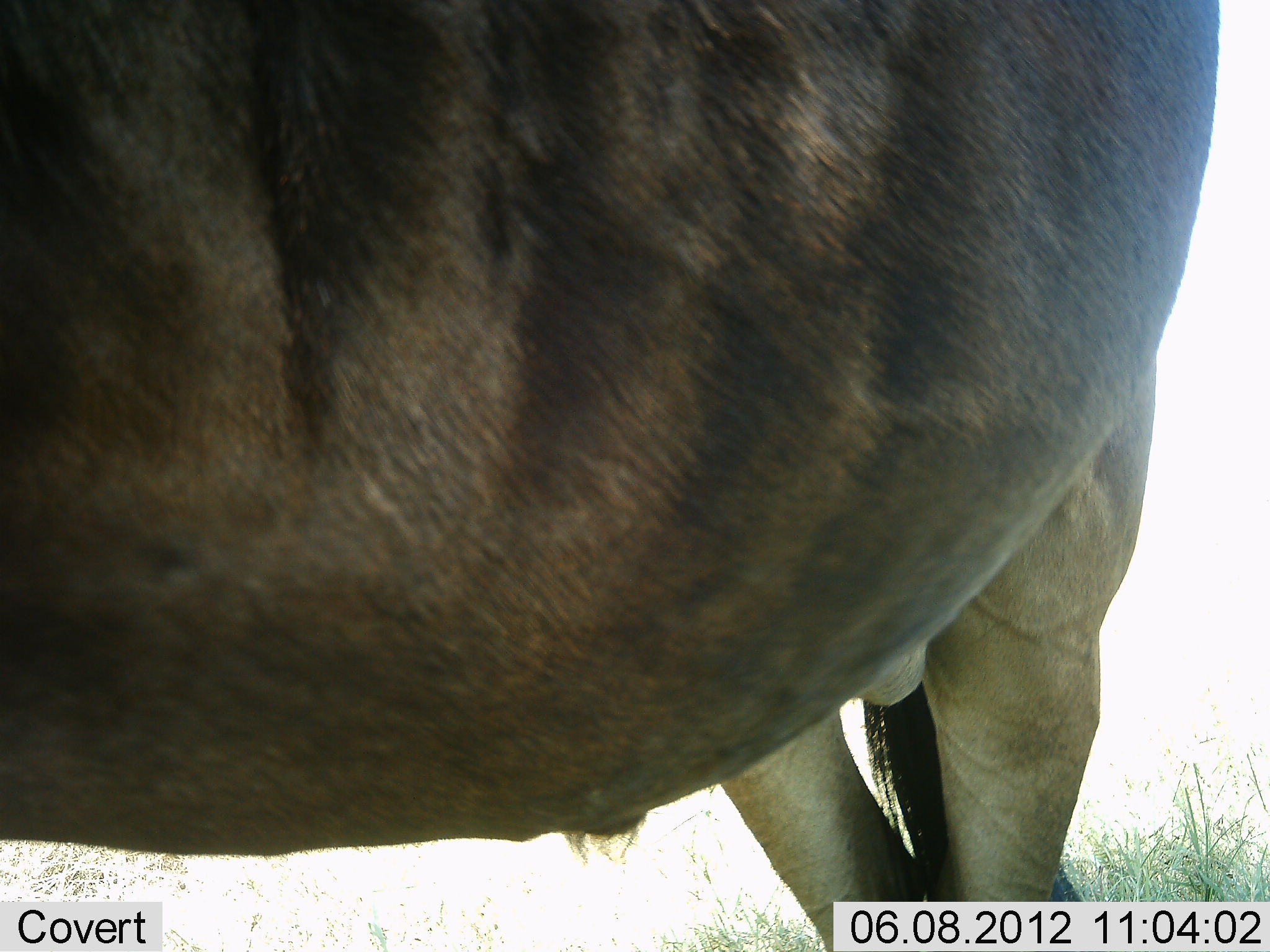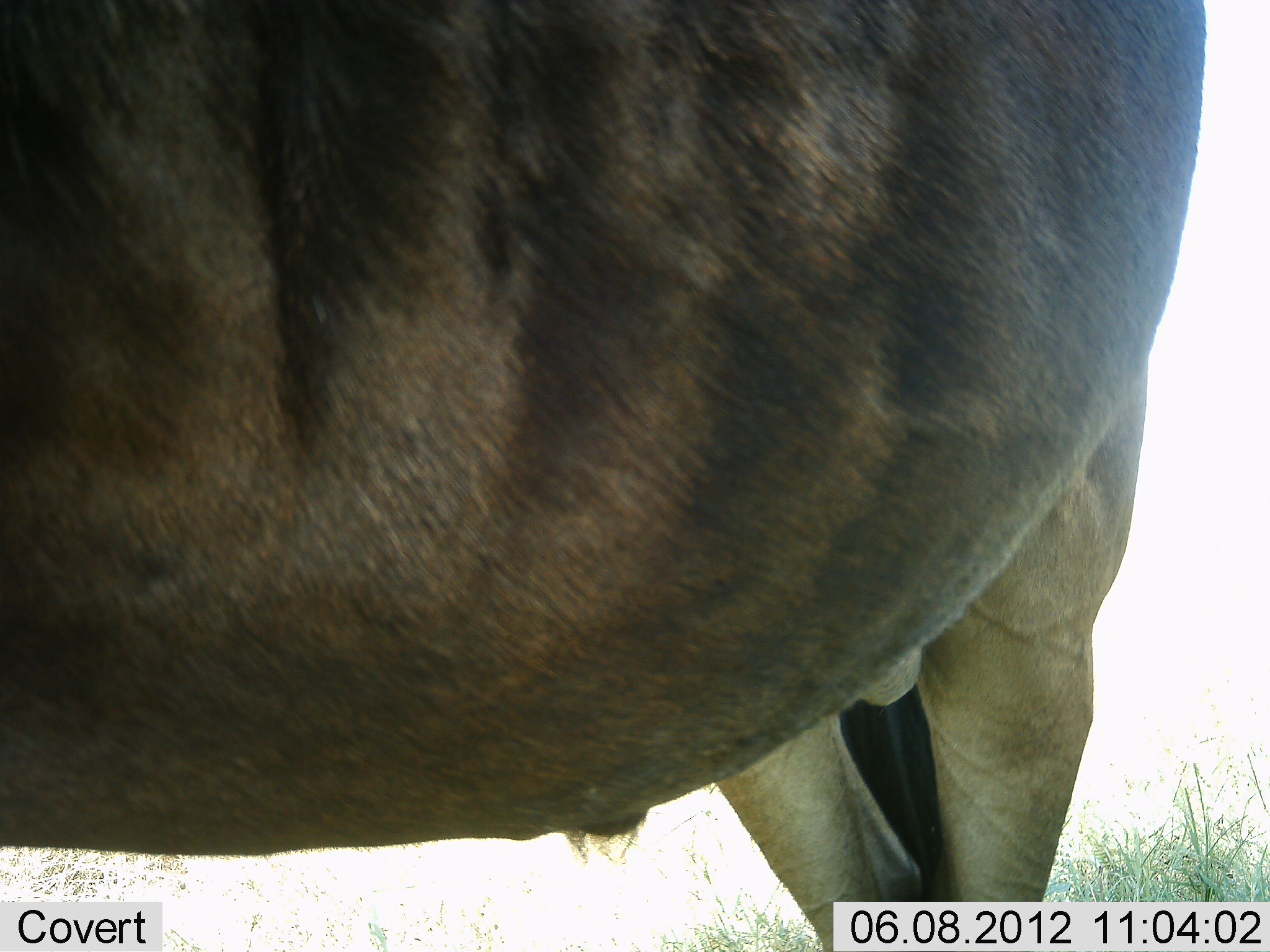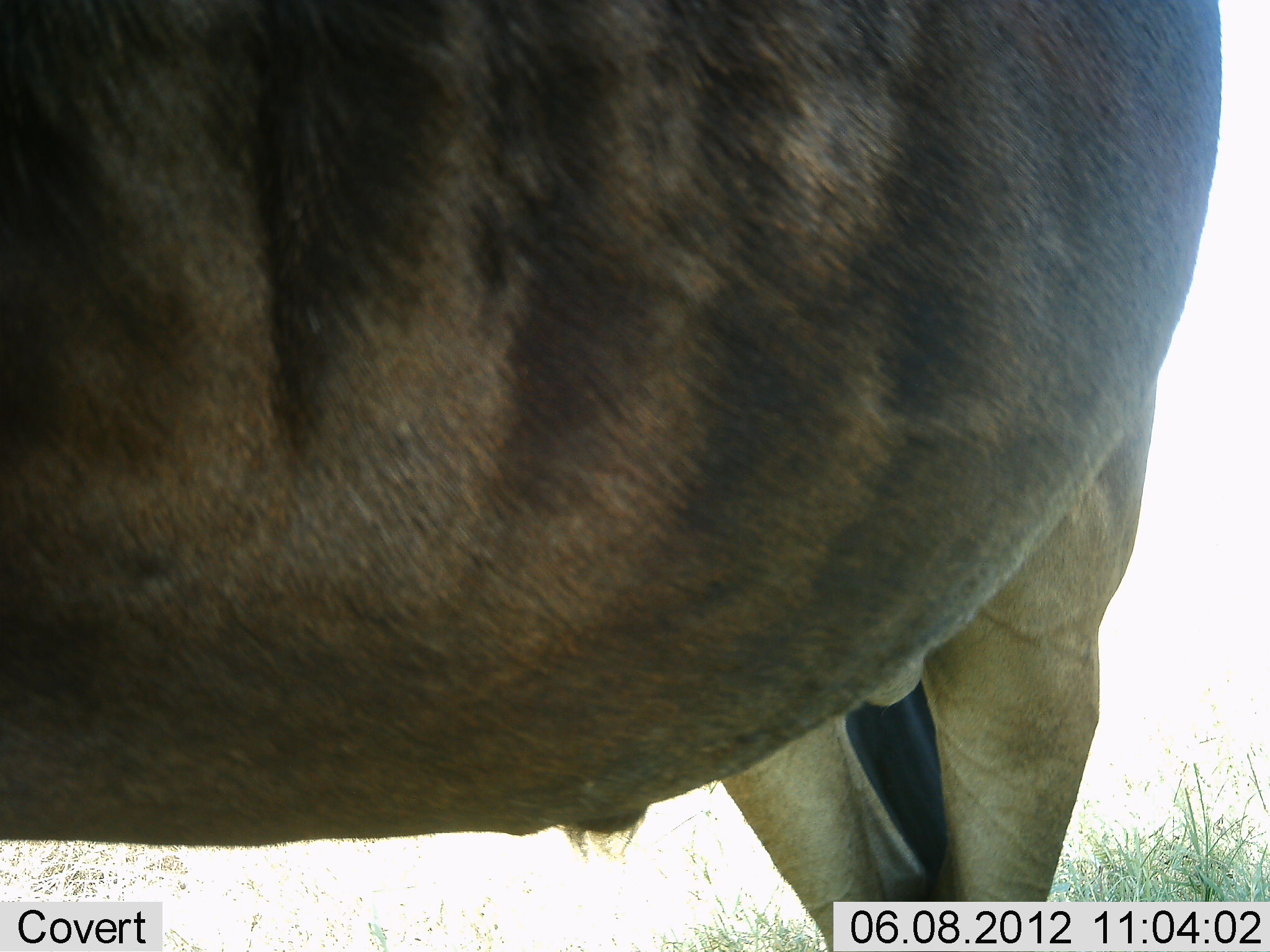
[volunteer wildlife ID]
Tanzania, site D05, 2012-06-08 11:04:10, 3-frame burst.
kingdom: Animalia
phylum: Chordata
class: Mammalia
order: Artiodactyla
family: Bovidae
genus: Connochaetes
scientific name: Connochaetes taurinus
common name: blue wildebeest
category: wildebeest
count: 1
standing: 100%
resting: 0%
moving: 0%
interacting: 0%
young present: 0%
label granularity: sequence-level